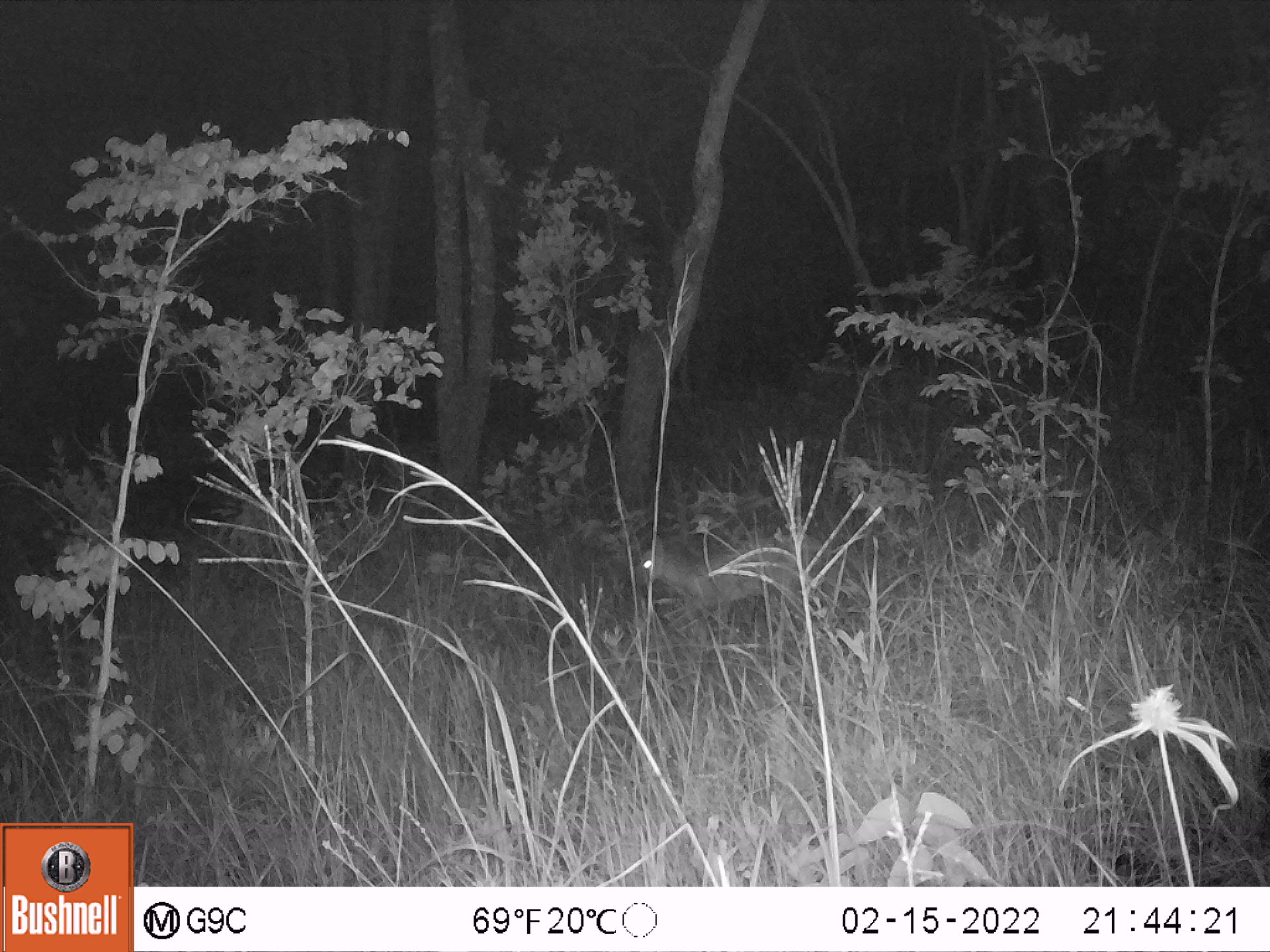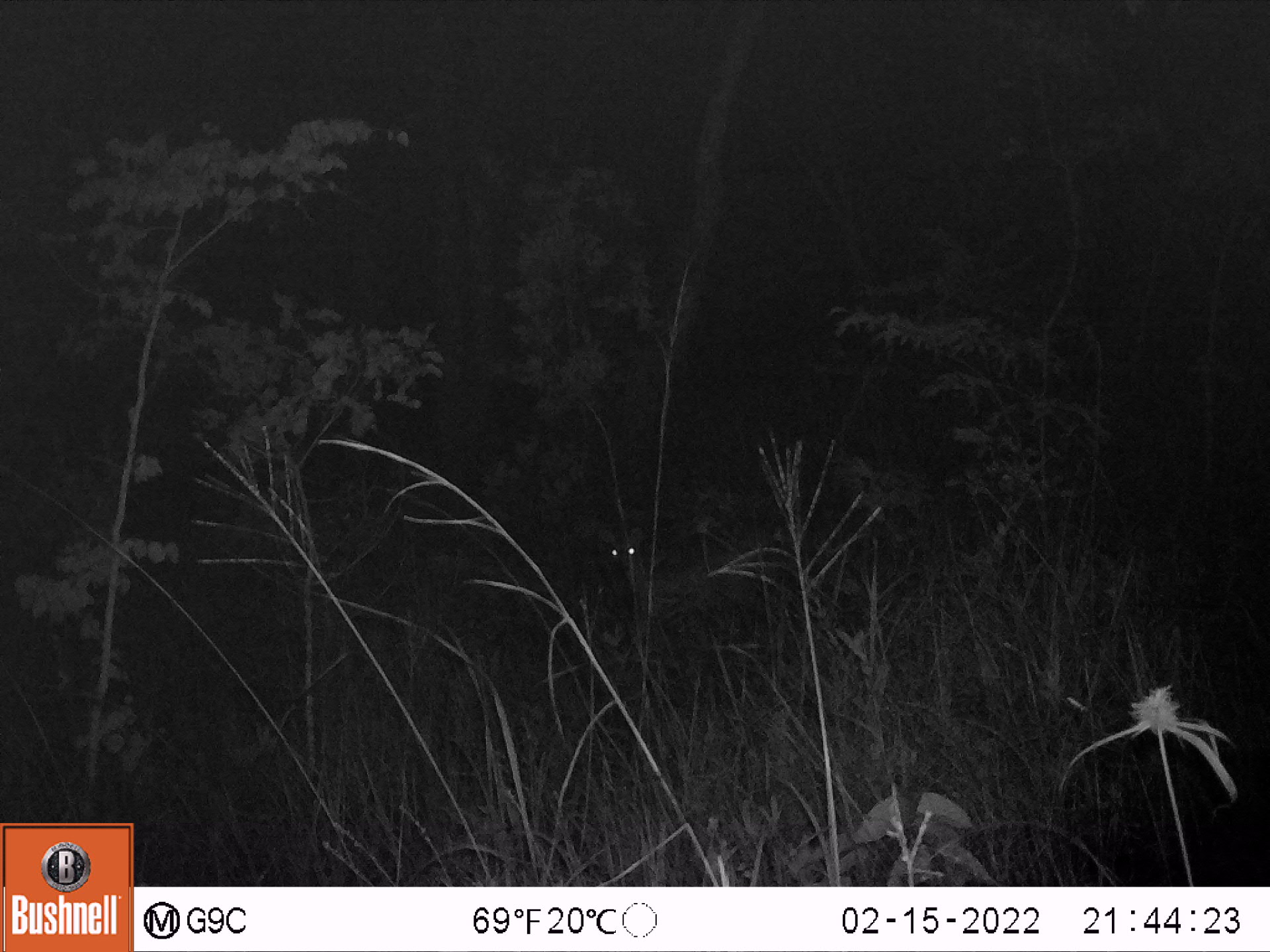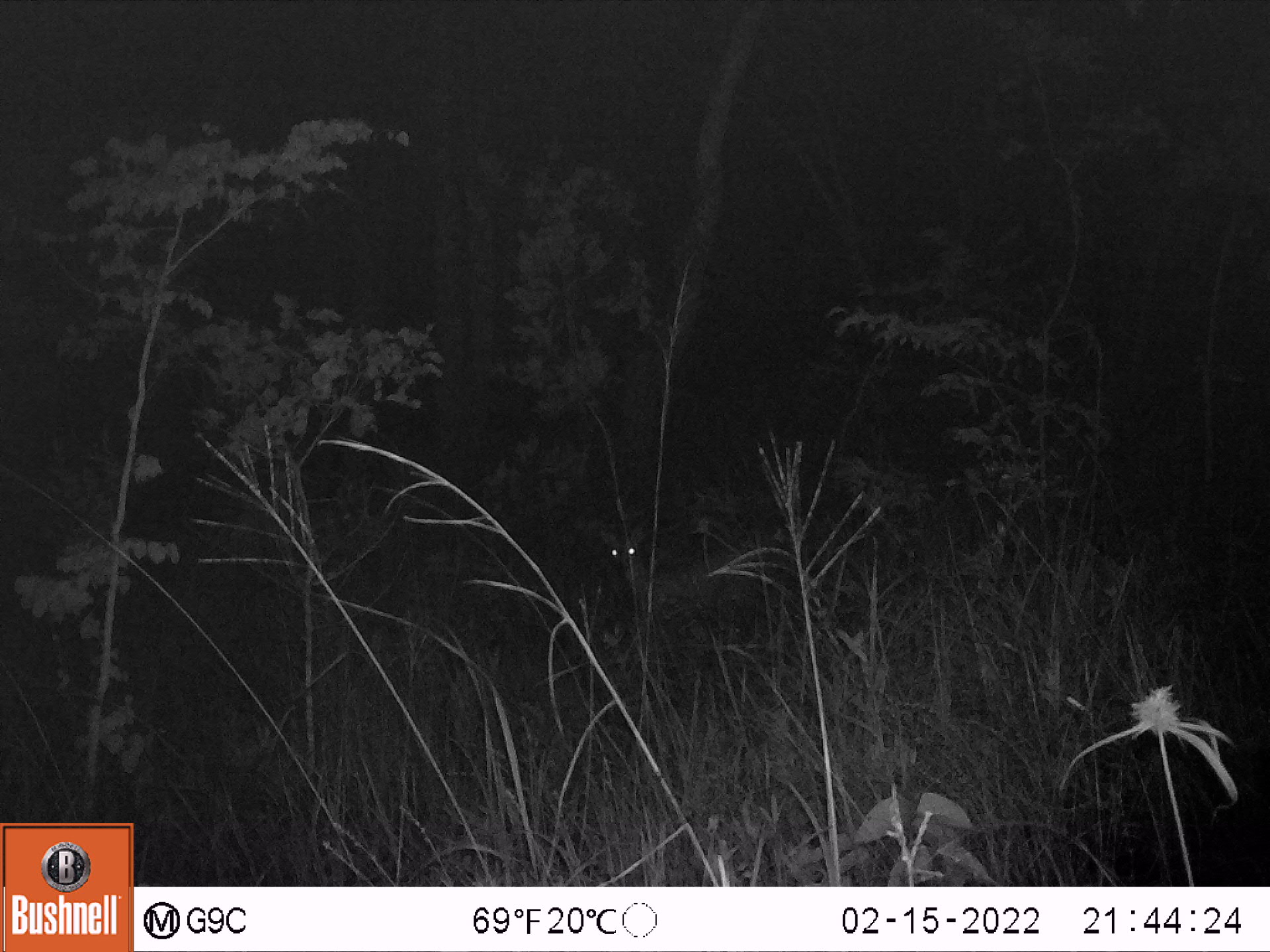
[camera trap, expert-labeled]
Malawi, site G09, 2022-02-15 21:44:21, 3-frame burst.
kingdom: Animalia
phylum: Chordata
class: Mammalia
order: Artiodactyla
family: Bovidae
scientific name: Antilopinae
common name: small antelope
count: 1